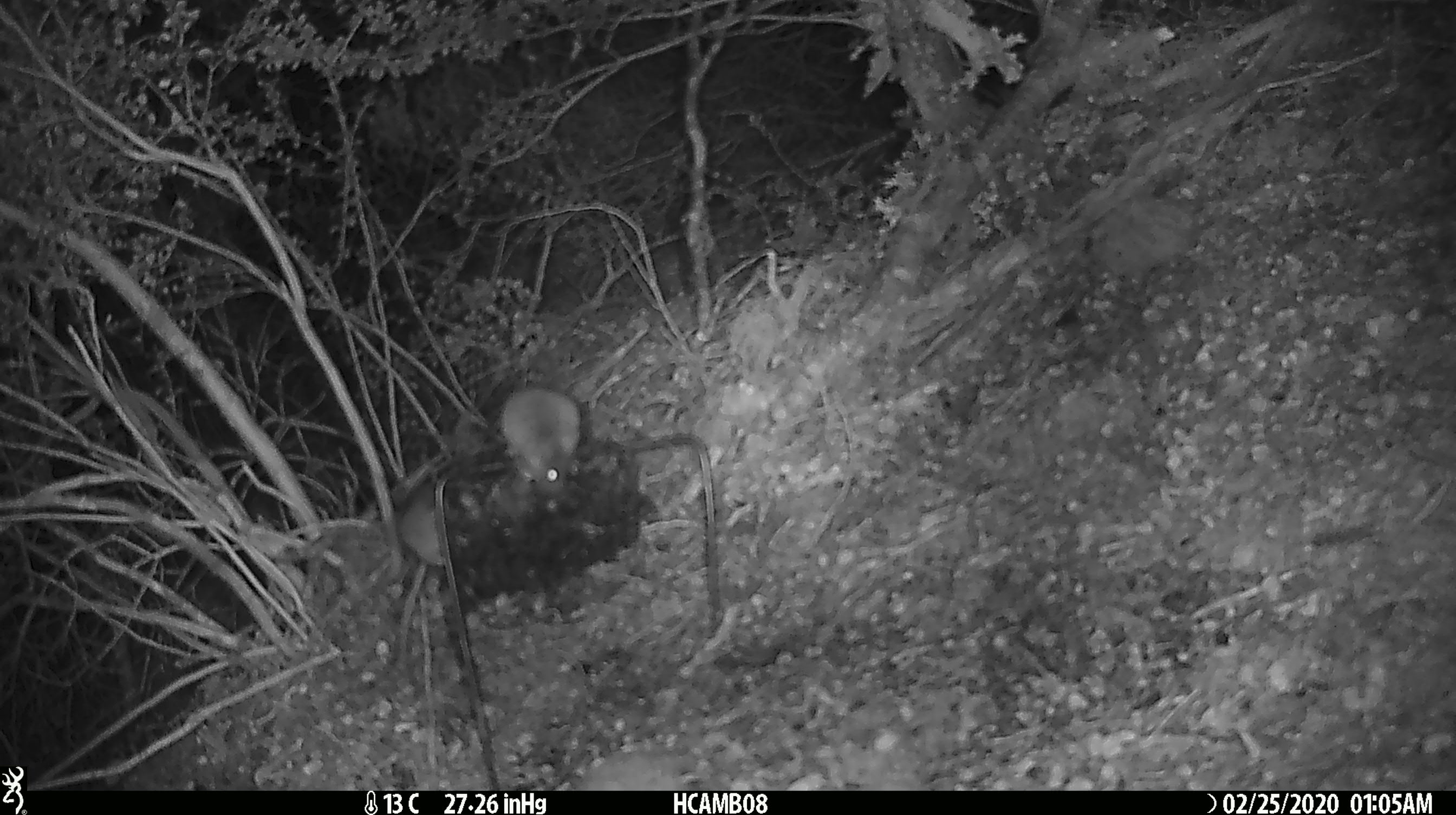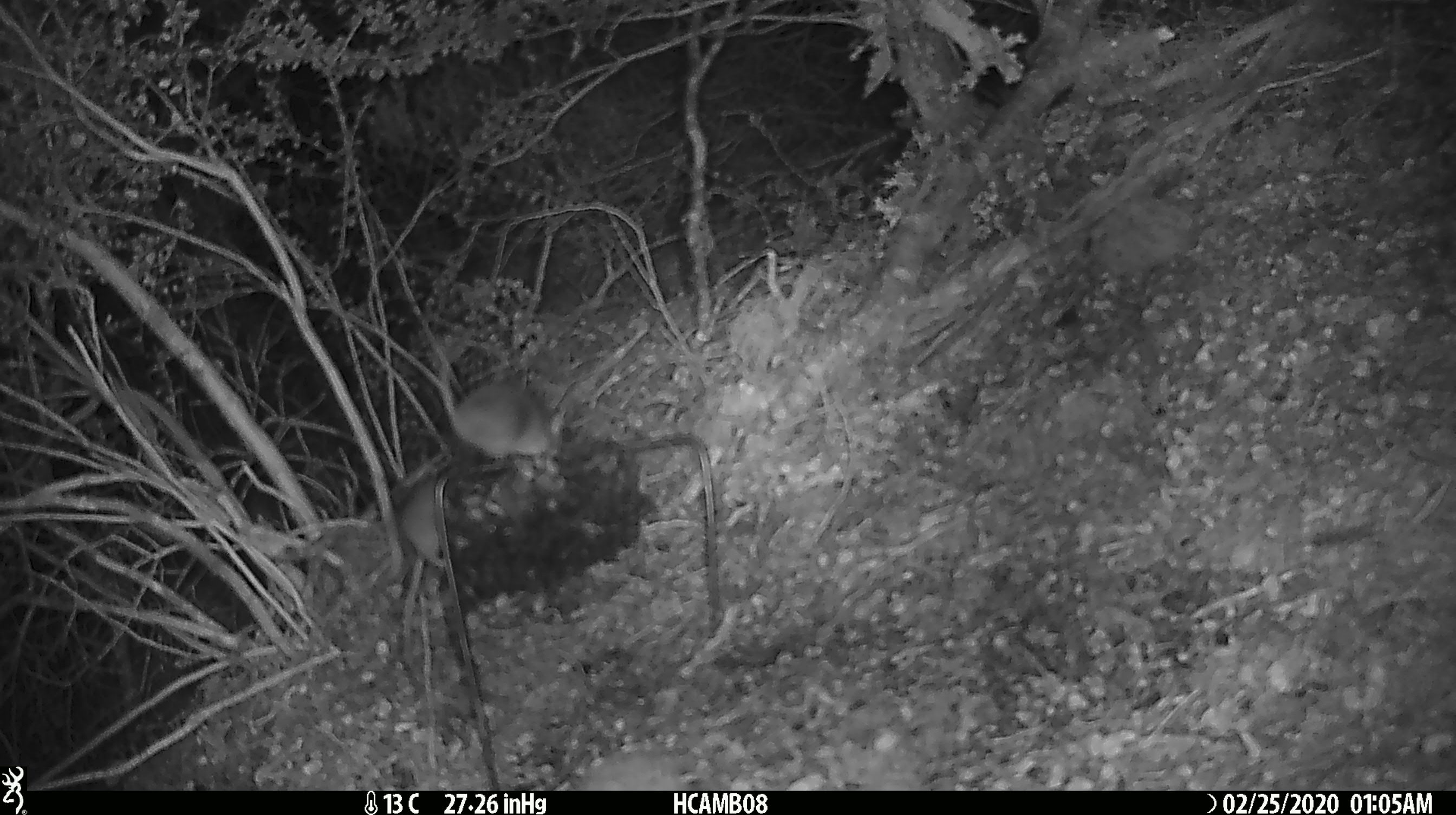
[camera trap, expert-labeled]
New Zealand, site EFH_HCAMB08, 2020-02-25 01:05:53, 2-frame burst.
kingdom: Animalia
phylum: Chordata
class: Mammalia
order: Rodentia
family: Muridae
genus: Mus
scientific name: Mus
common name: mouse